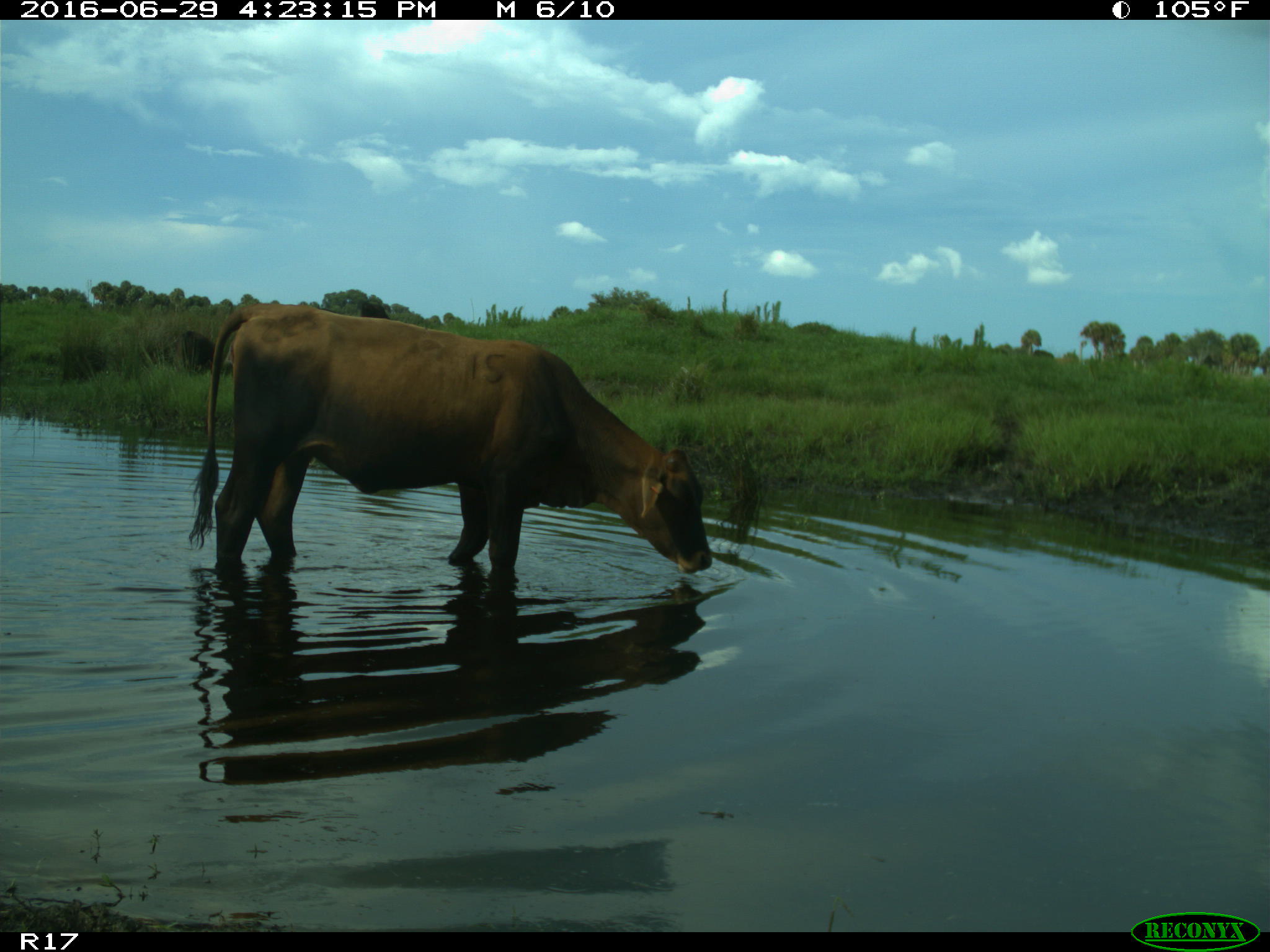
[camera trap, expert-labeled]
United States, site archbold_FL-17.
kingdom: Animalia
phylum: Chordata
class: Mammalia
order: Artiodactyla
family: Bovidae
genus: Bos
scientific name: Bos taurus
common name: domestic cow